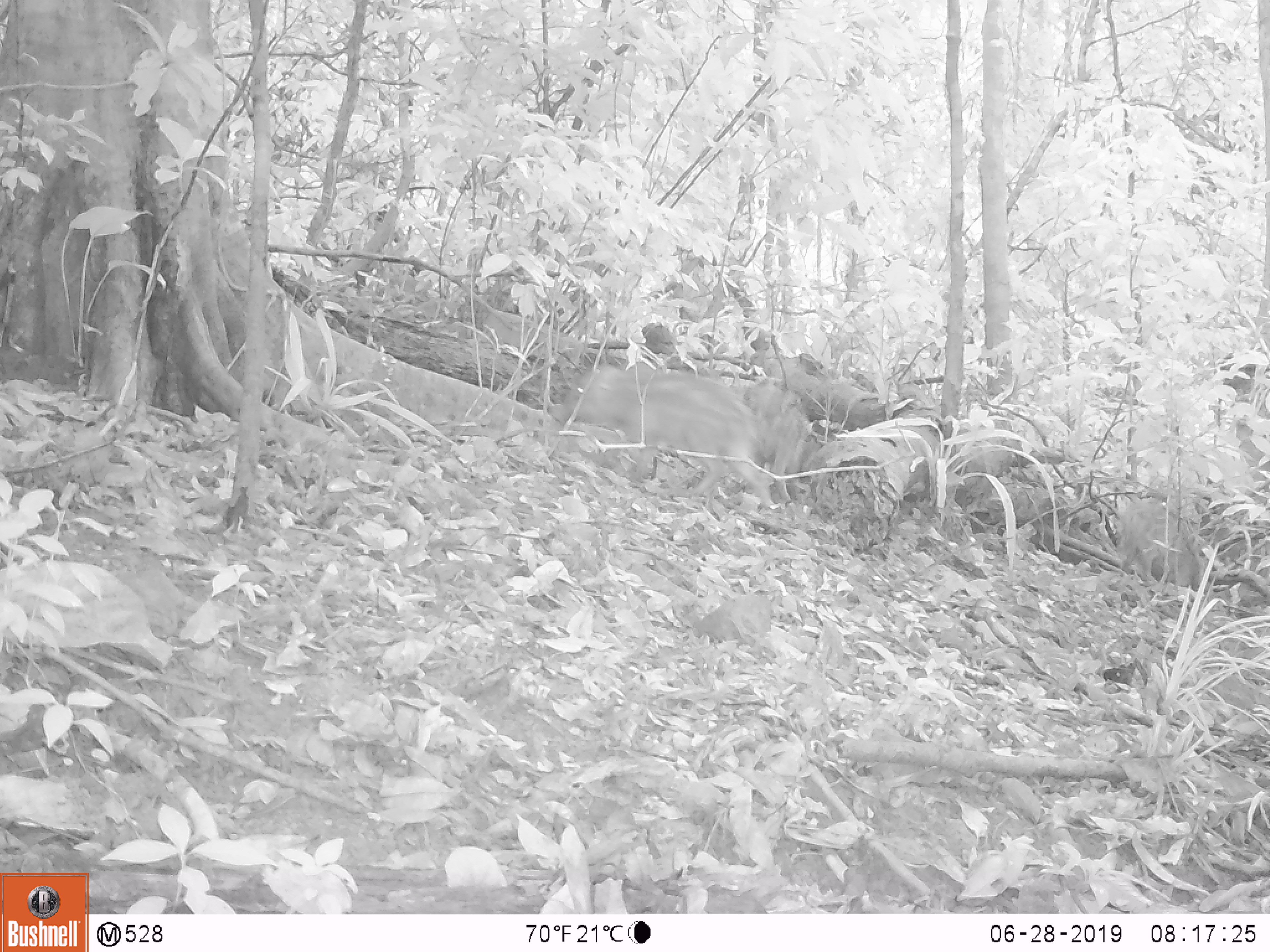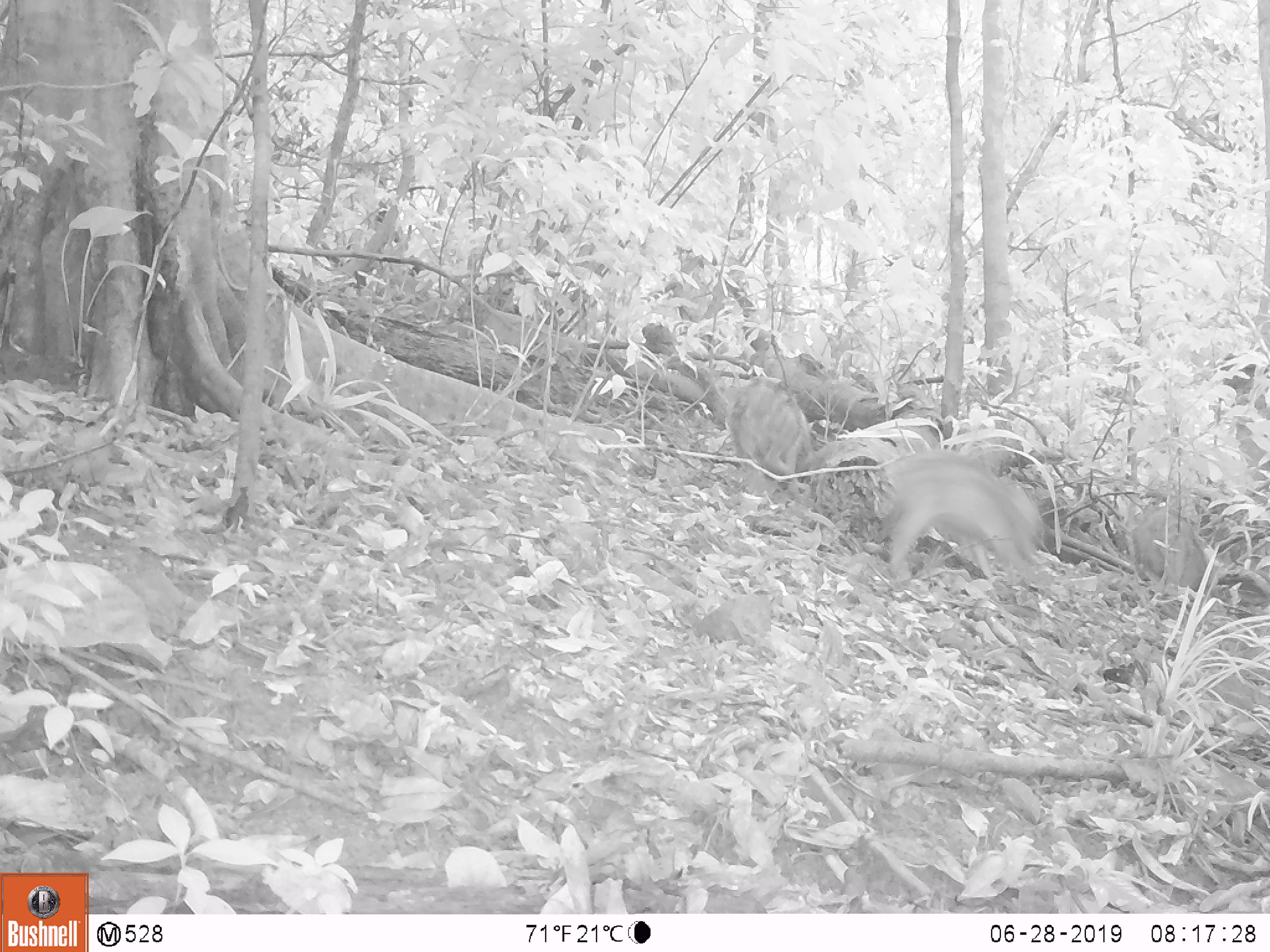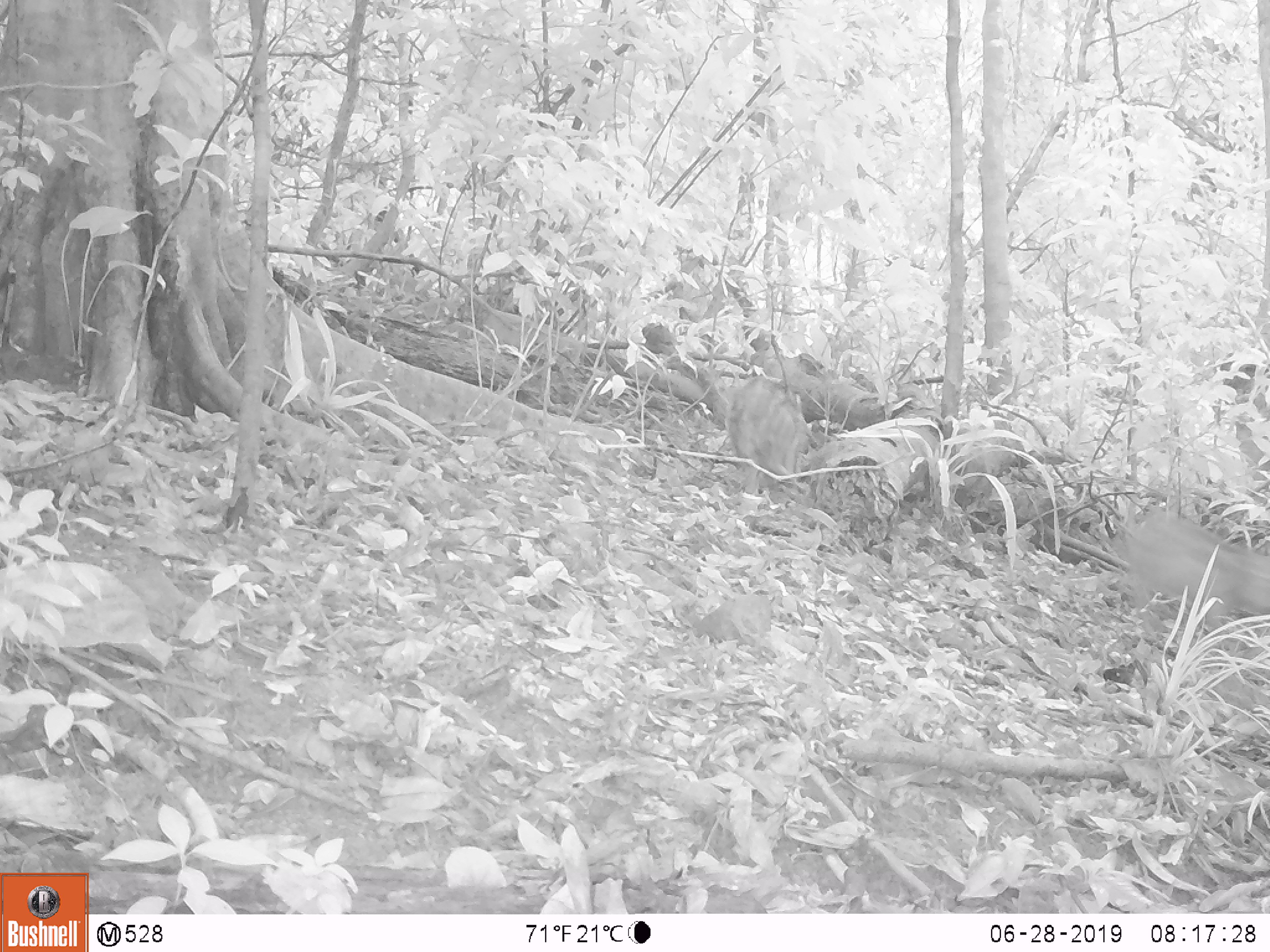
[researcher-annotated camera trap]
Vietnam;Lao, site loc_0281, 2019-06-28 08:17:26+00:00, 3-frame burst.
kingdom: Animalia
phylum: Chordata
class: Mammalia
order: Artiodactyla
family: Suidae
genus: Sus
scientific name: Sus scrofa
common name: eurasian wild pig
Eurasian wild pig (Sus scrofa). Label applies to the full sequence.